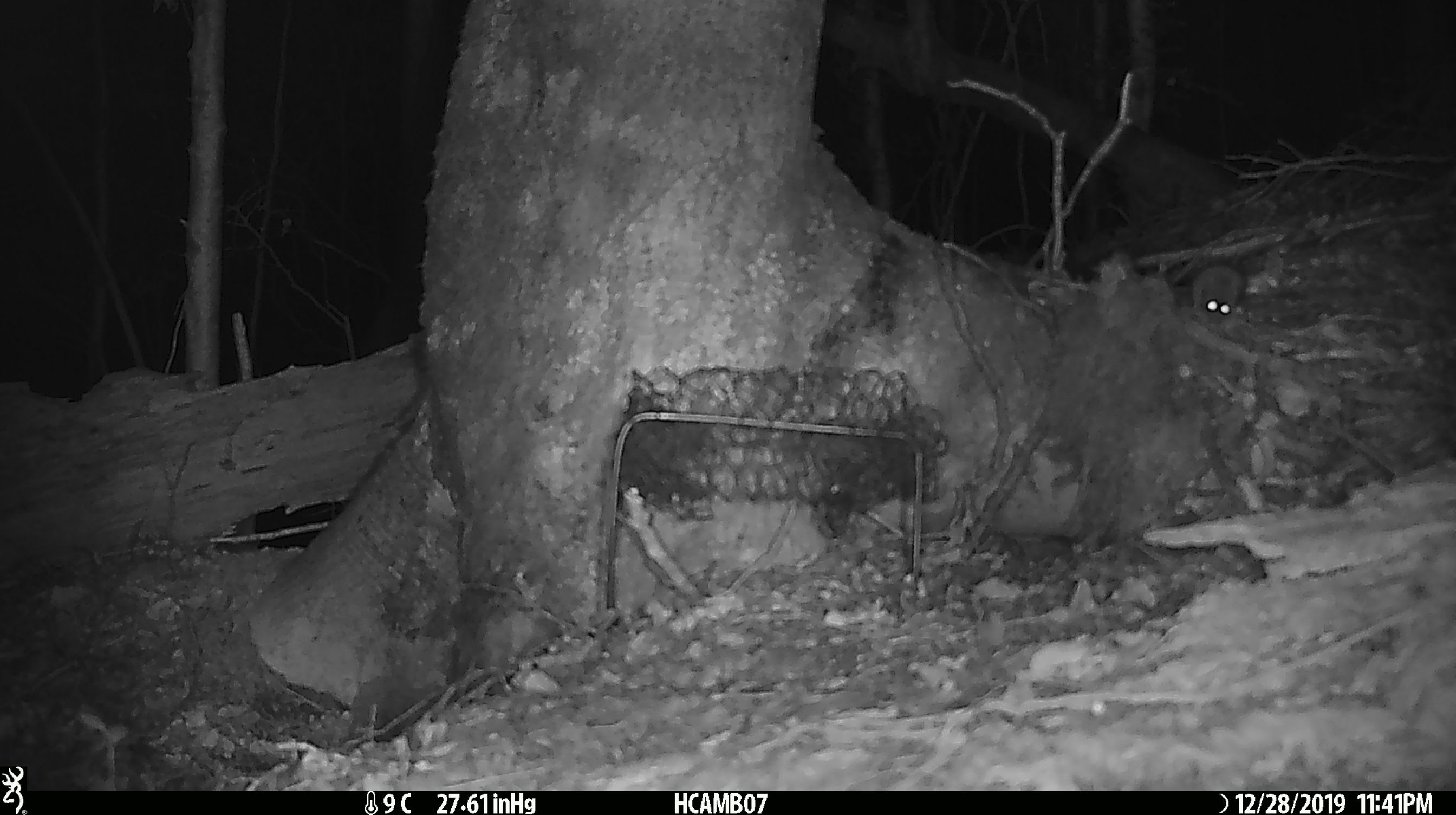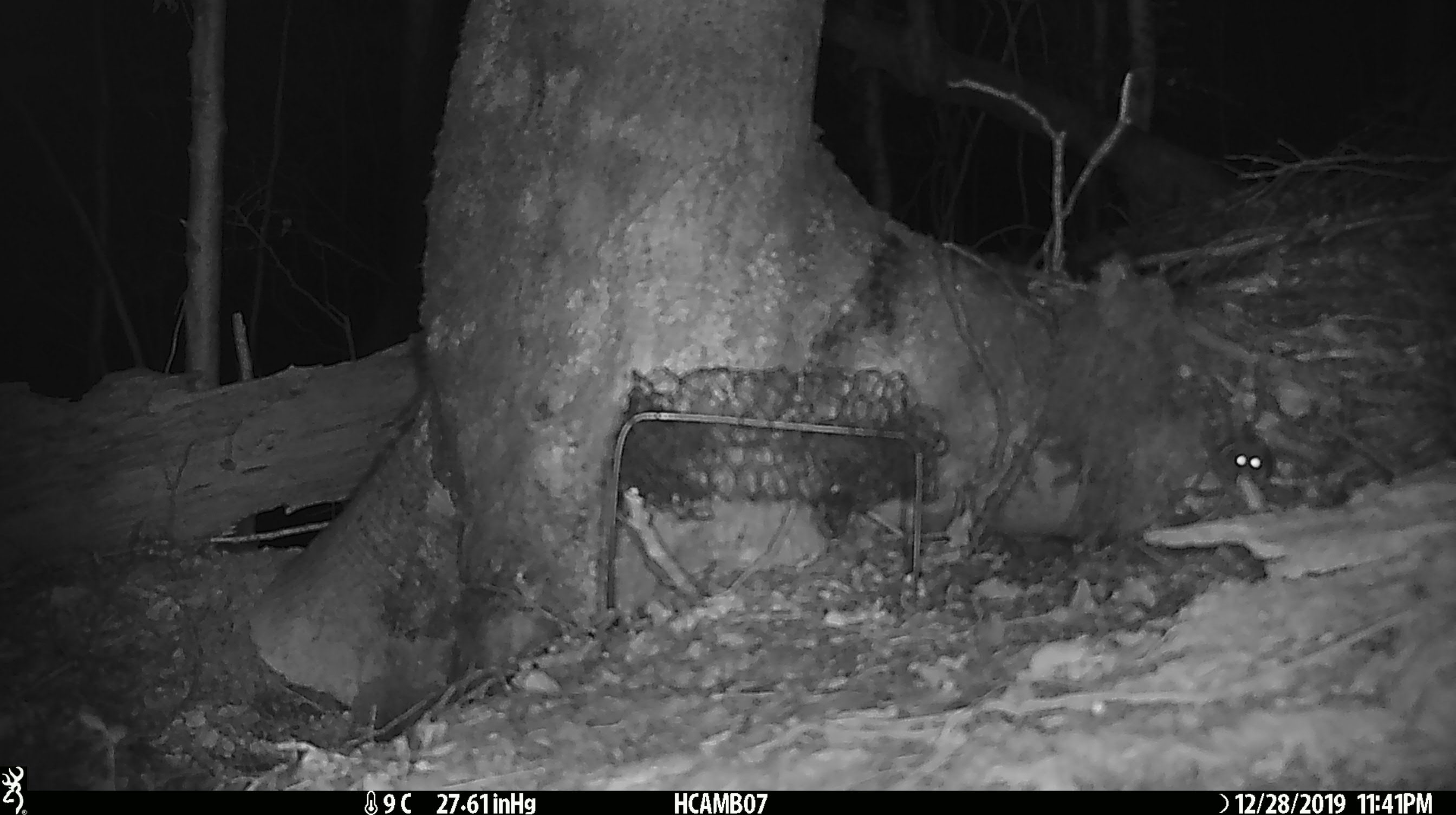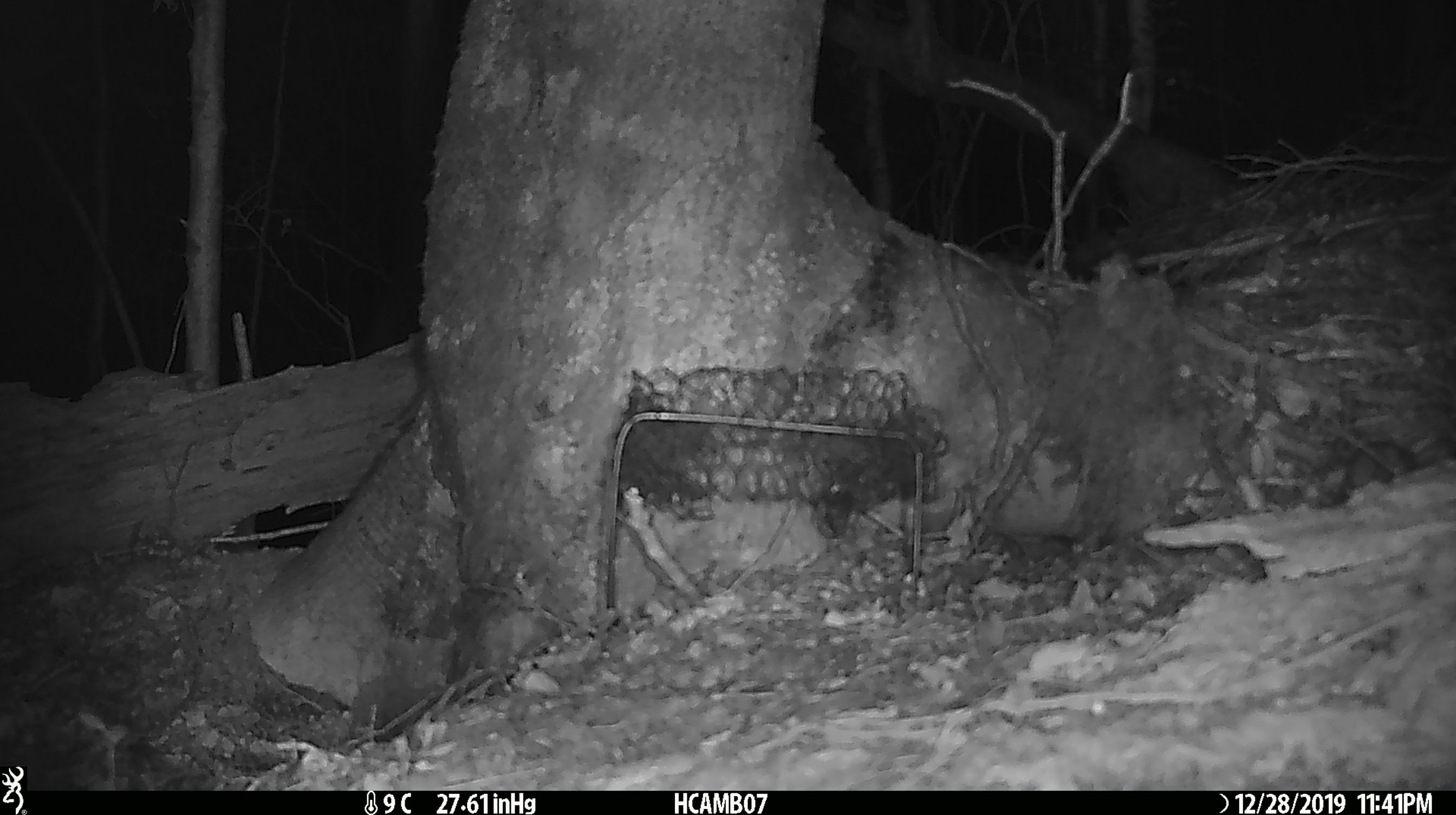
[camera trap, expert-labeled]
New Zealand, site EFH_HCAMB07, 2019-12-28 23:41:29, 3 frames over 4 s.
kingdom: Animalia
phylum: Chordata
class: Mammalia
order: Rodentia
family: Muridae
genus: Mus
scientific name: Mus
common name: mouse